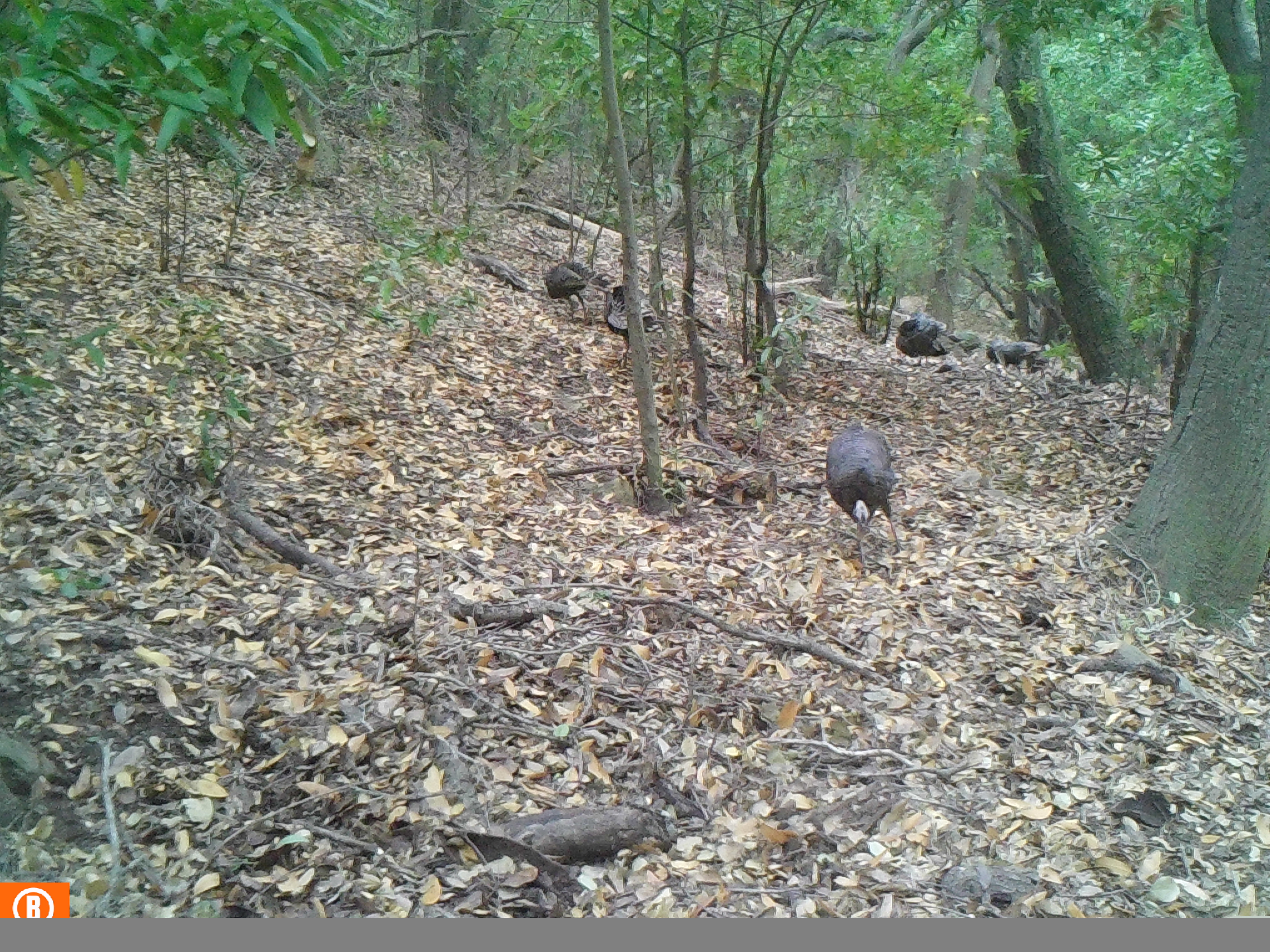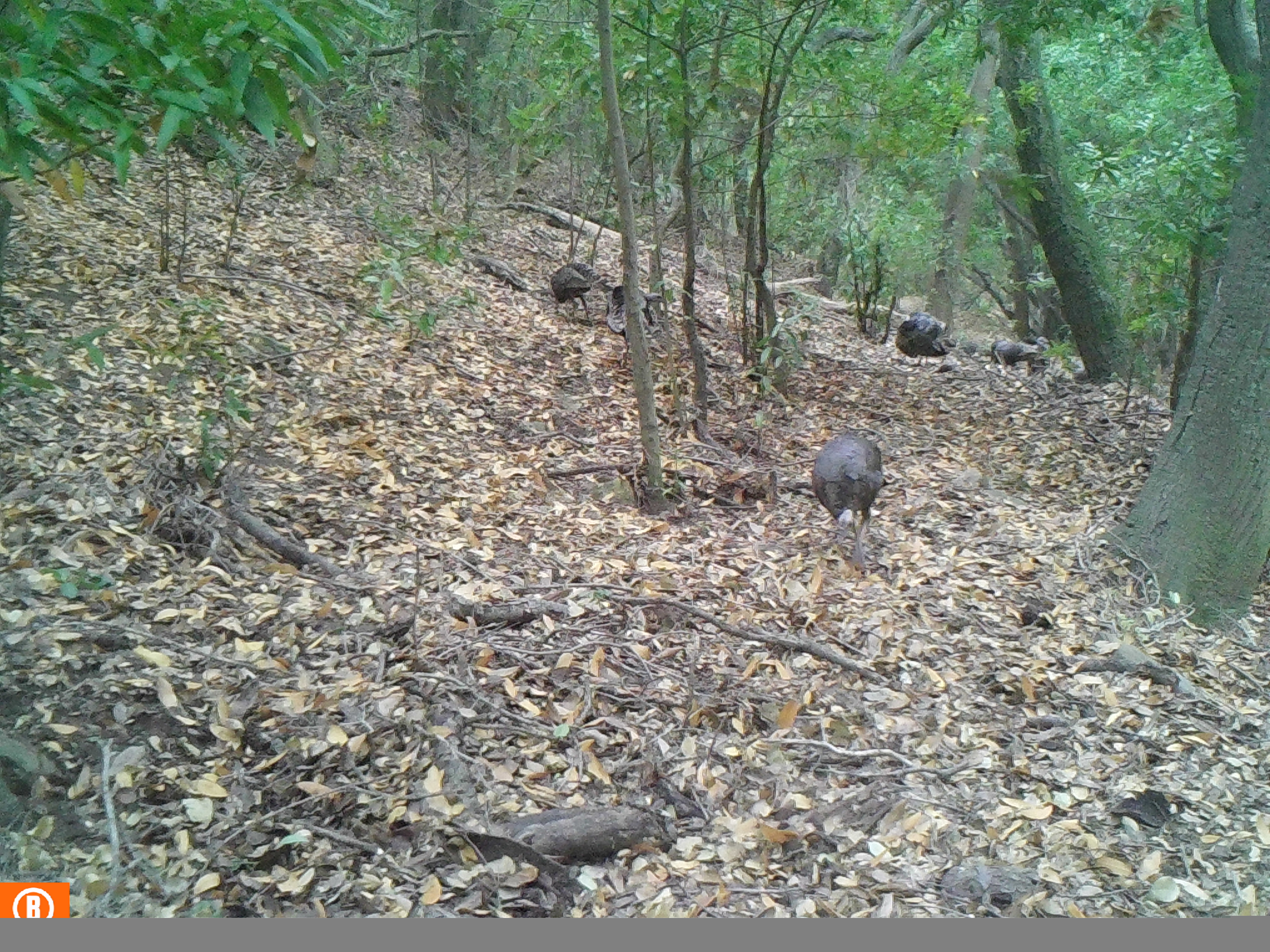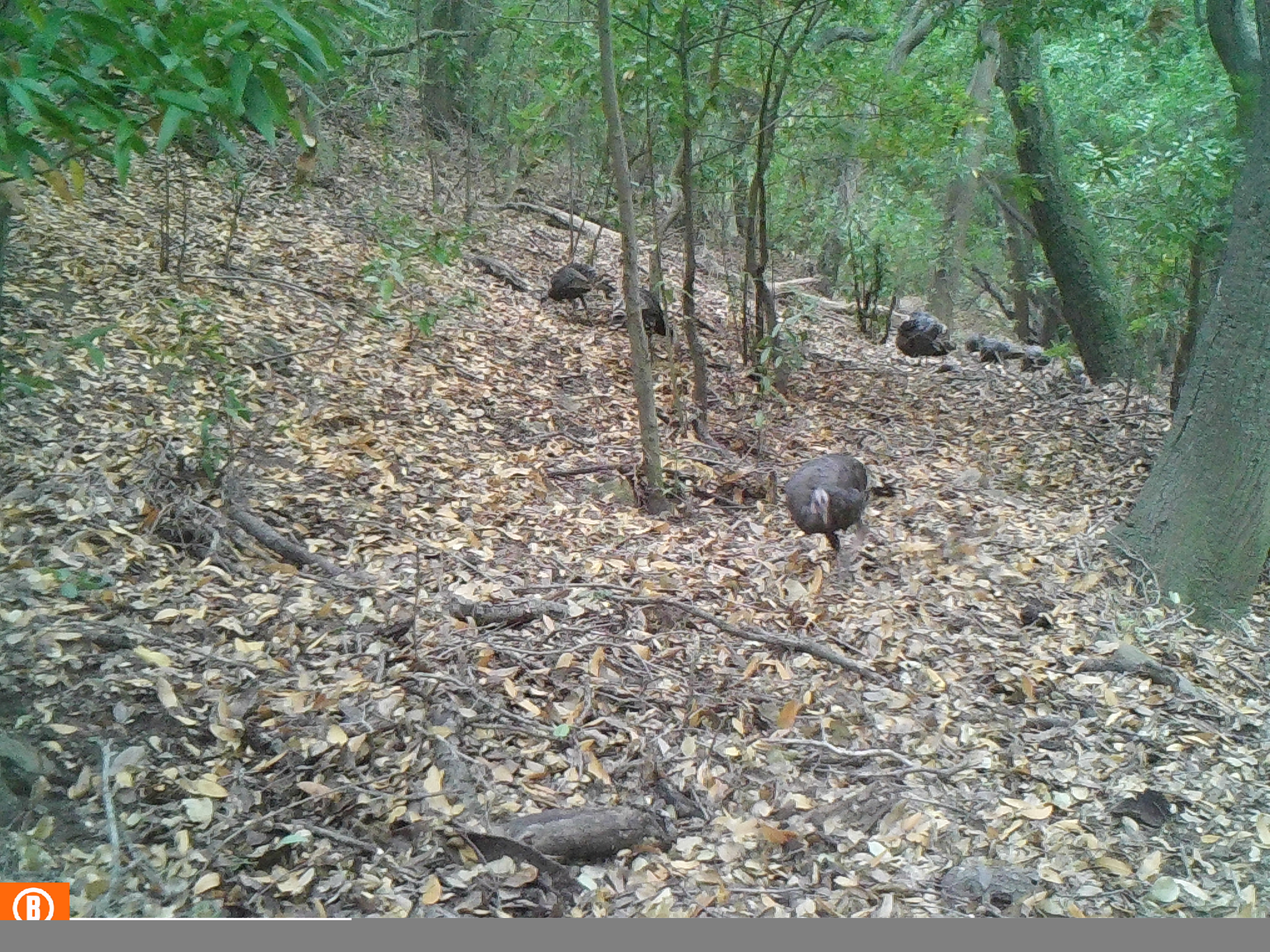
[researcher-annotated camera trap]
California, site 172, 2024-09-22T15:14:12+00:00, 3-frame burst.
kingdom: Animalia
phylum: Chordata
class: Aves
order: Galliformes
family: Phasianidae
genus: Meleagris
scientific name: Meleagris gallopavo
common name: turkey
Turkey (Meleagris gallopavo).